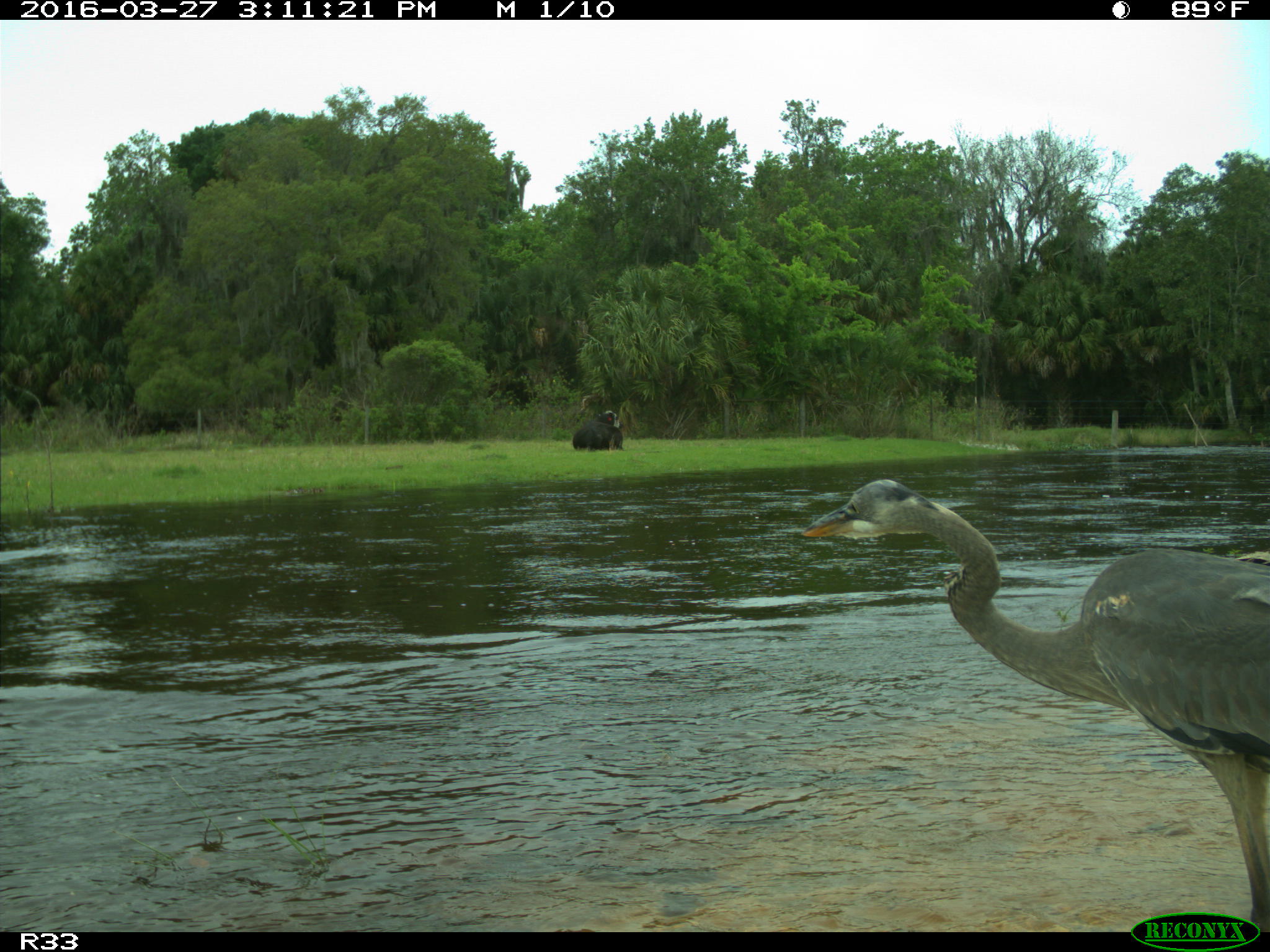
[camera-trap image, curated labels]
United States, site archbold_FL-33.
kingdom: Animalia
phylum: Chordata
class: Mammalia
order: Artiodactyla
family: Bovidae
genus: Bos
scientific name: Bos taurus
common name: domestic cow